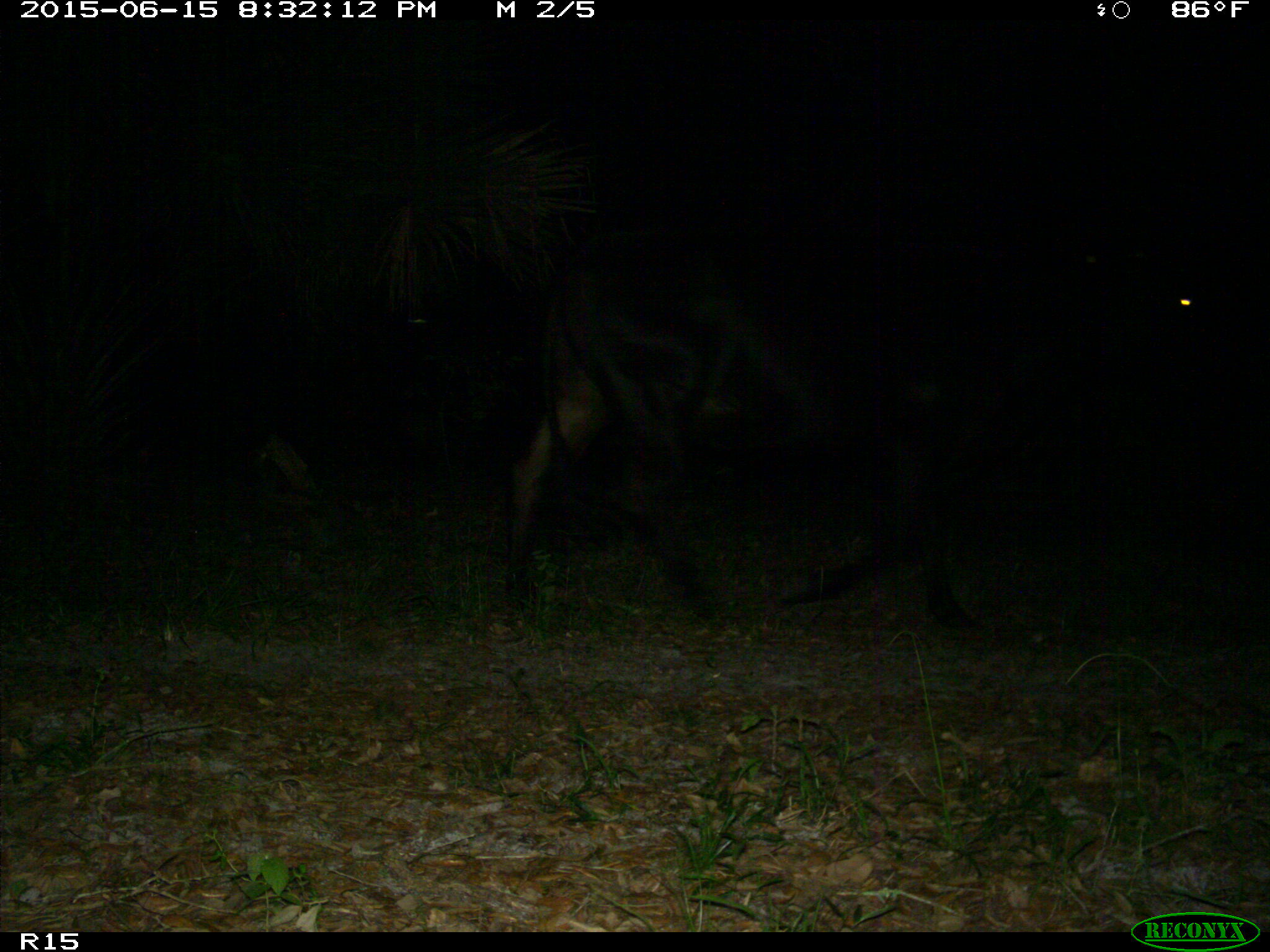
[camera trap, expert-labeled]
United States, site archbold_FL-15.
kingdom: Animalia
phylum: Chordata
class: Mammalia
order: Artiodactyla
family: Bovidae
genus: Bos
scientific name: Bos taurus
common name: domestic cow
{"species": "Bos taurus (domestic cow)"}